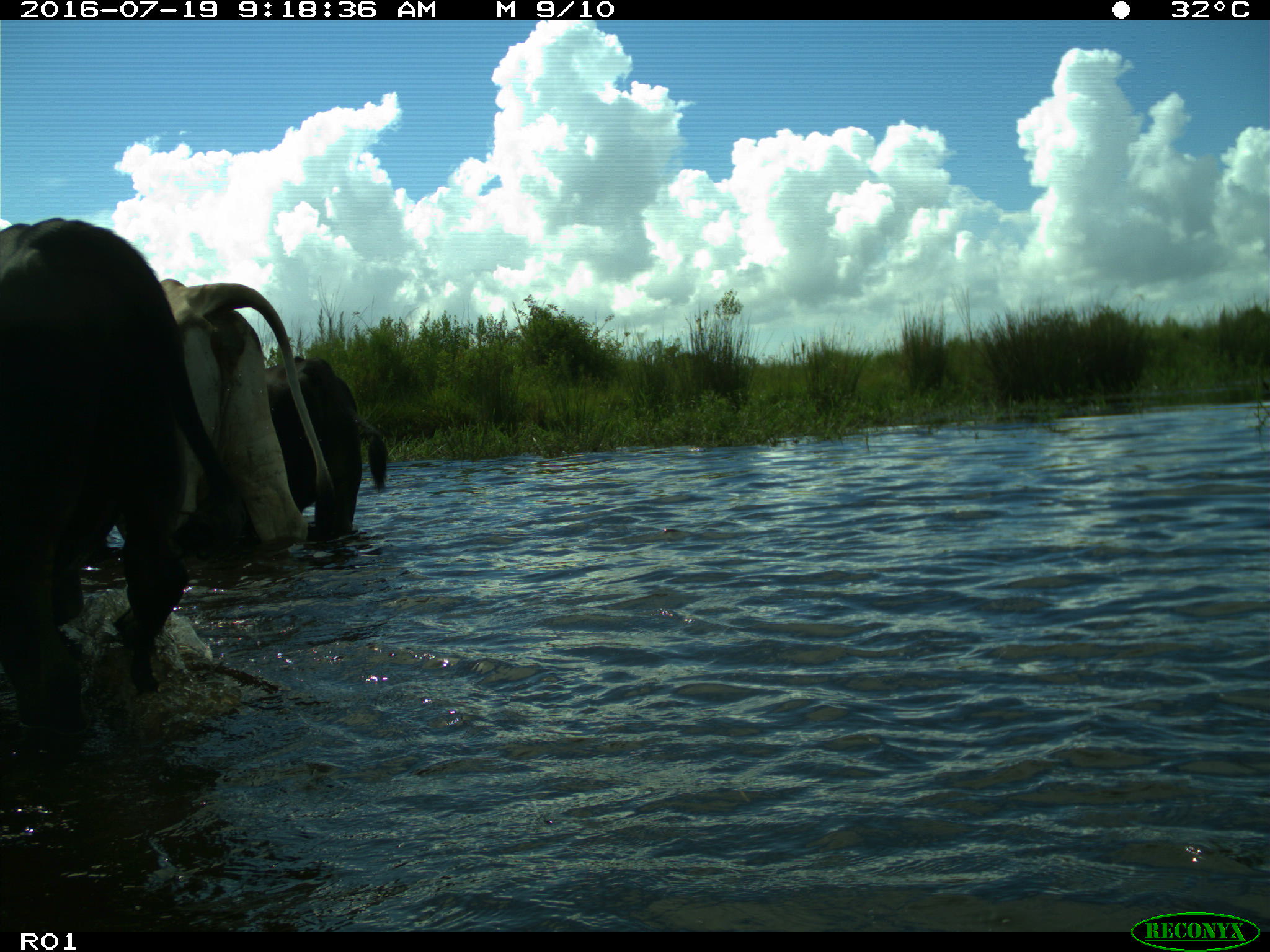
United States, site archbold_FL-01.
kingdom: Animalia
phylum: Chordata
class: Mammalia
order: Artiodactyla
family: Bovidae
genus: Bos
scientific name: Bos taurus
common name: domestic cow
Bos taurus (domestic cow).